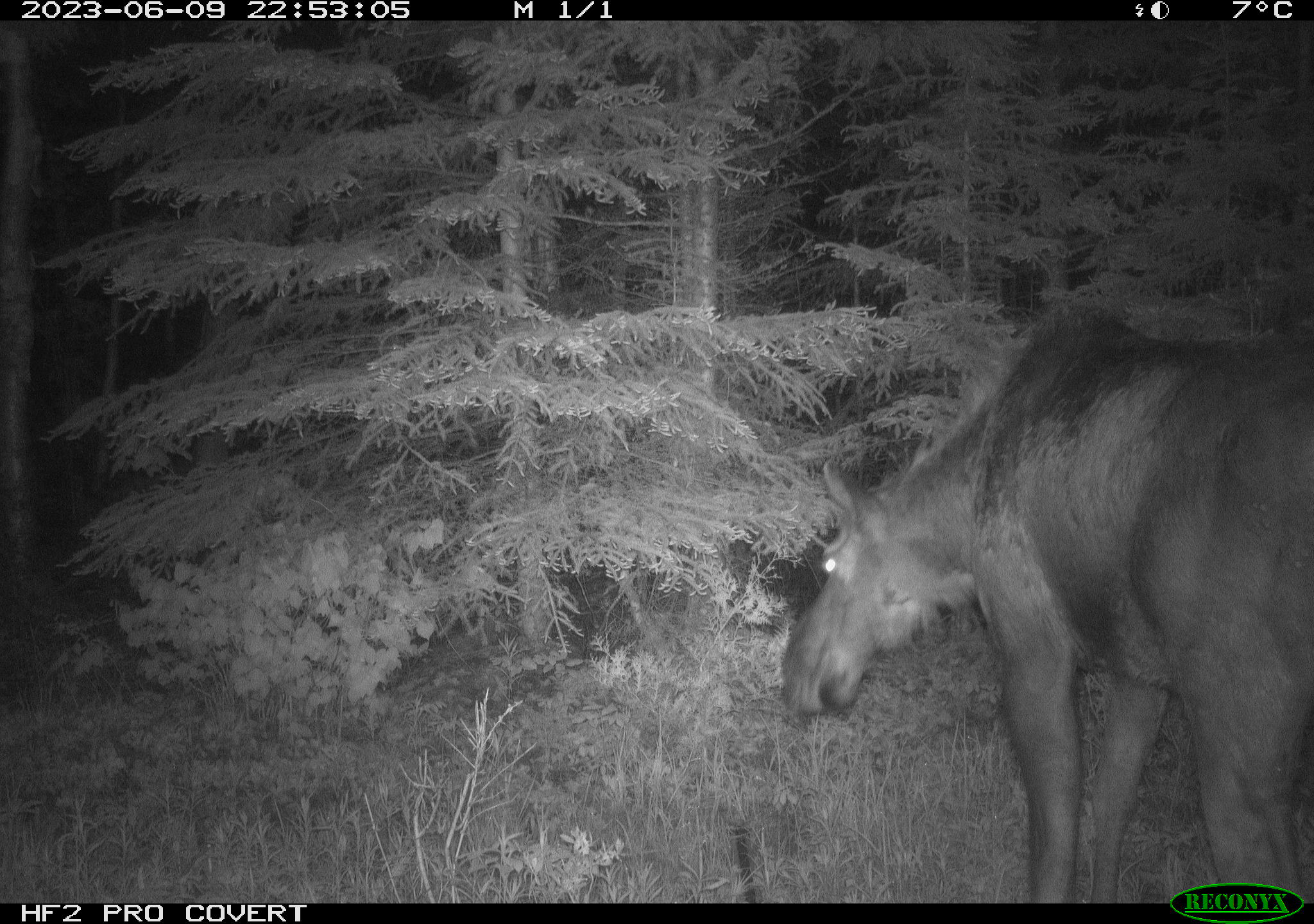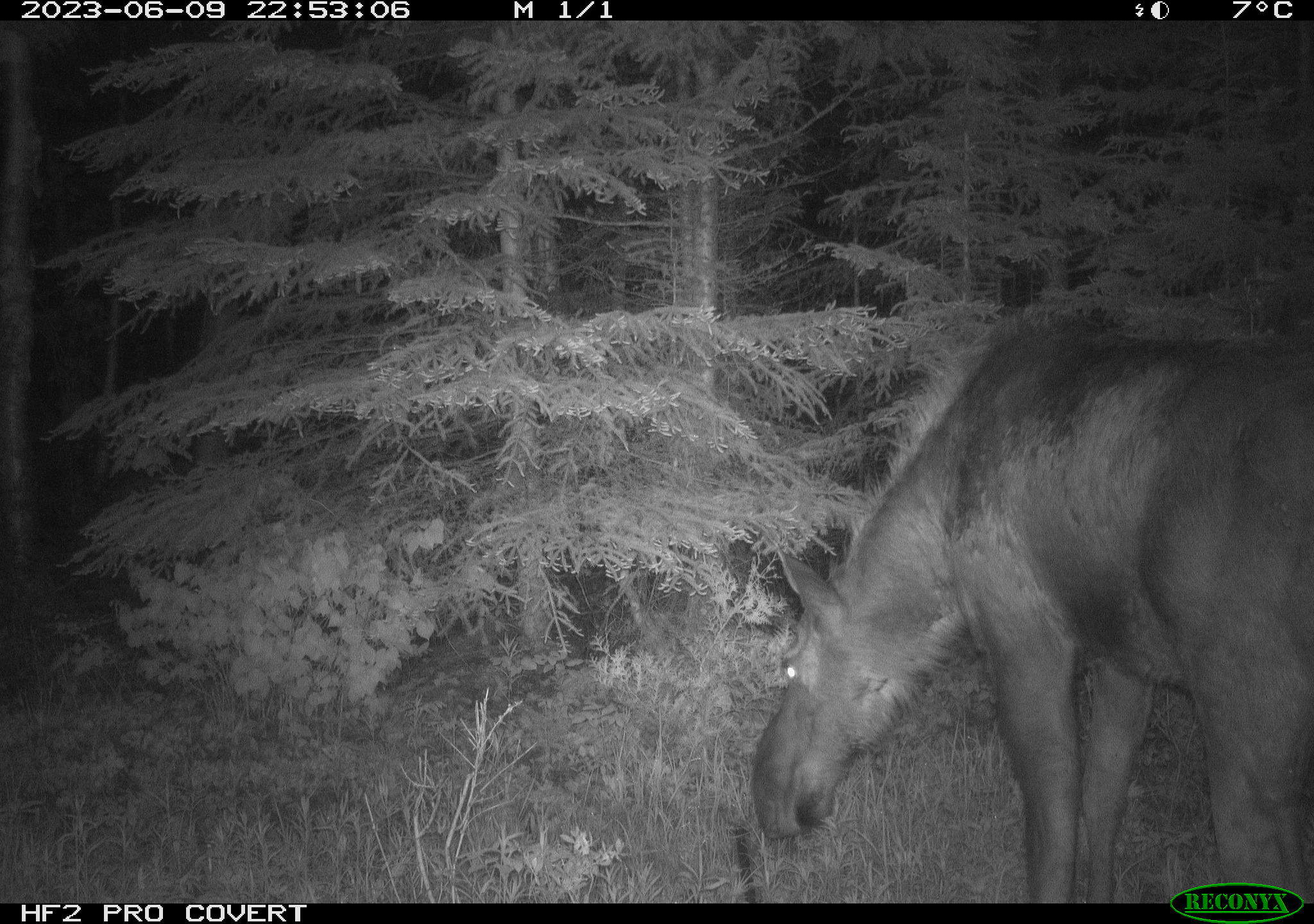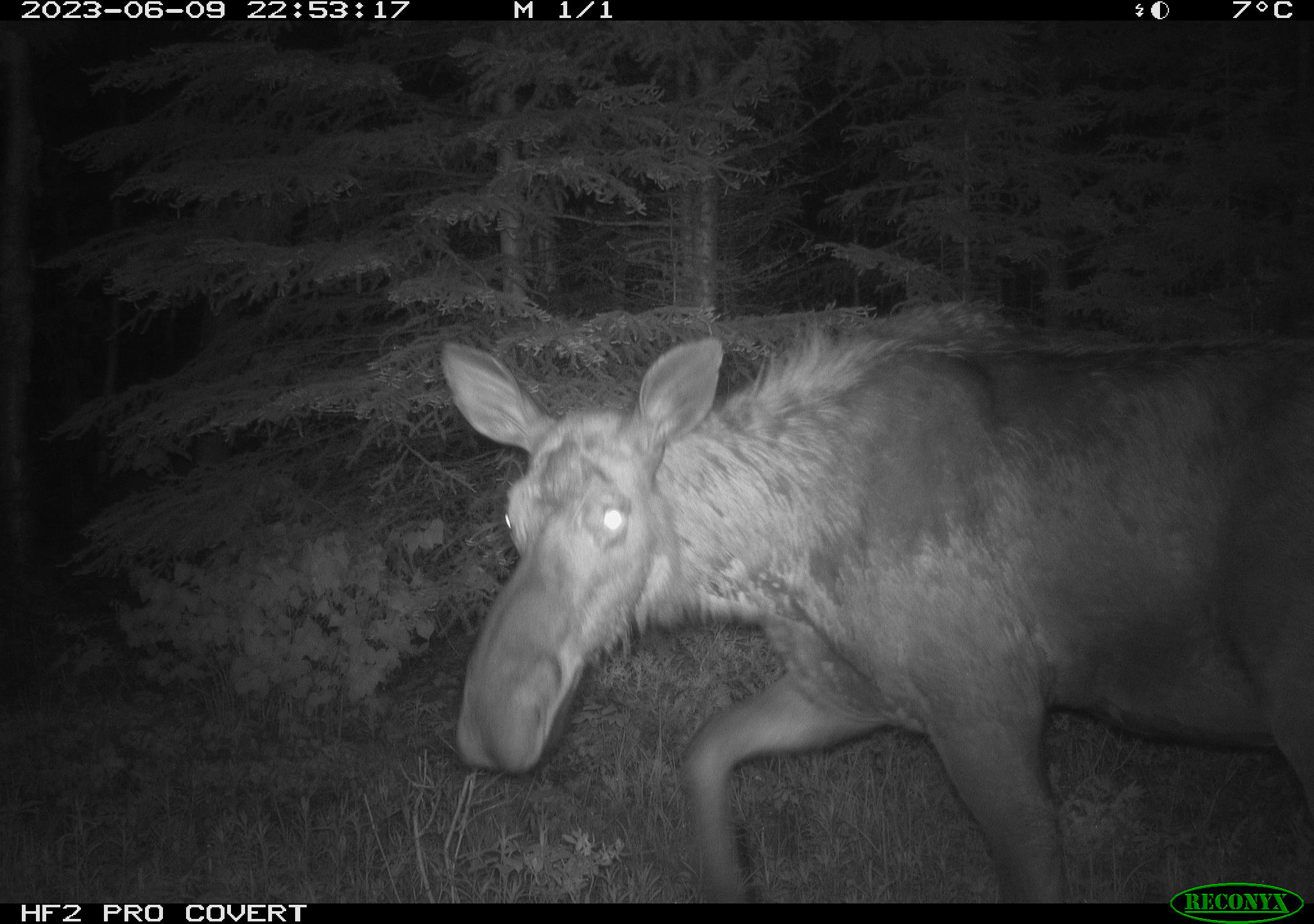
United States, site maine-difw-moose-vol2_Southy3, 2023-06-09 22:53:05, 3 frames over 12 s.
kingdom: Animalia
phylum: Chordata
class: Mammalia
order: Artiodactyla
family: Cervidae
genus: Alces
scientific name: Alces alces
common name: moose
Moose (Alces alces).